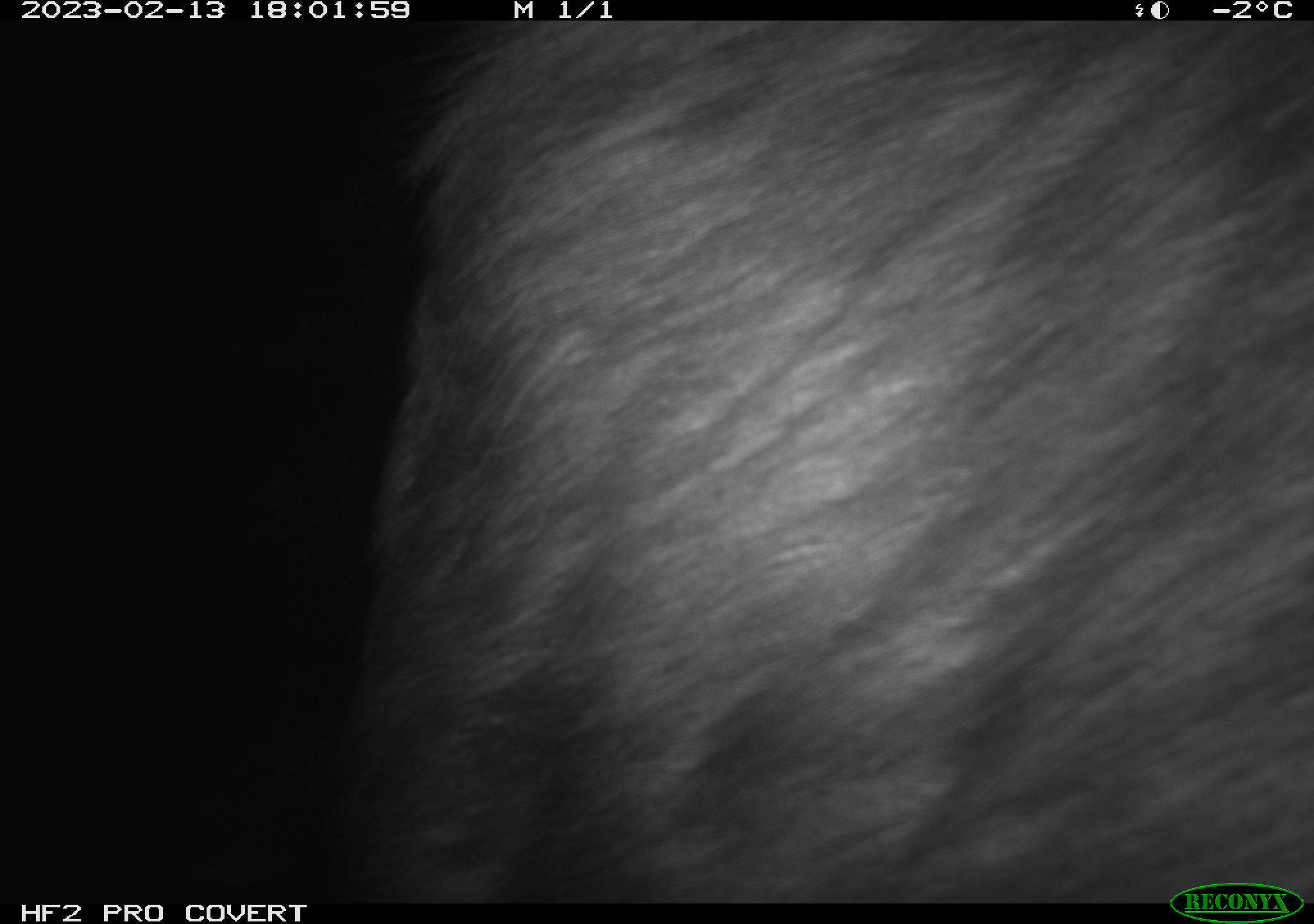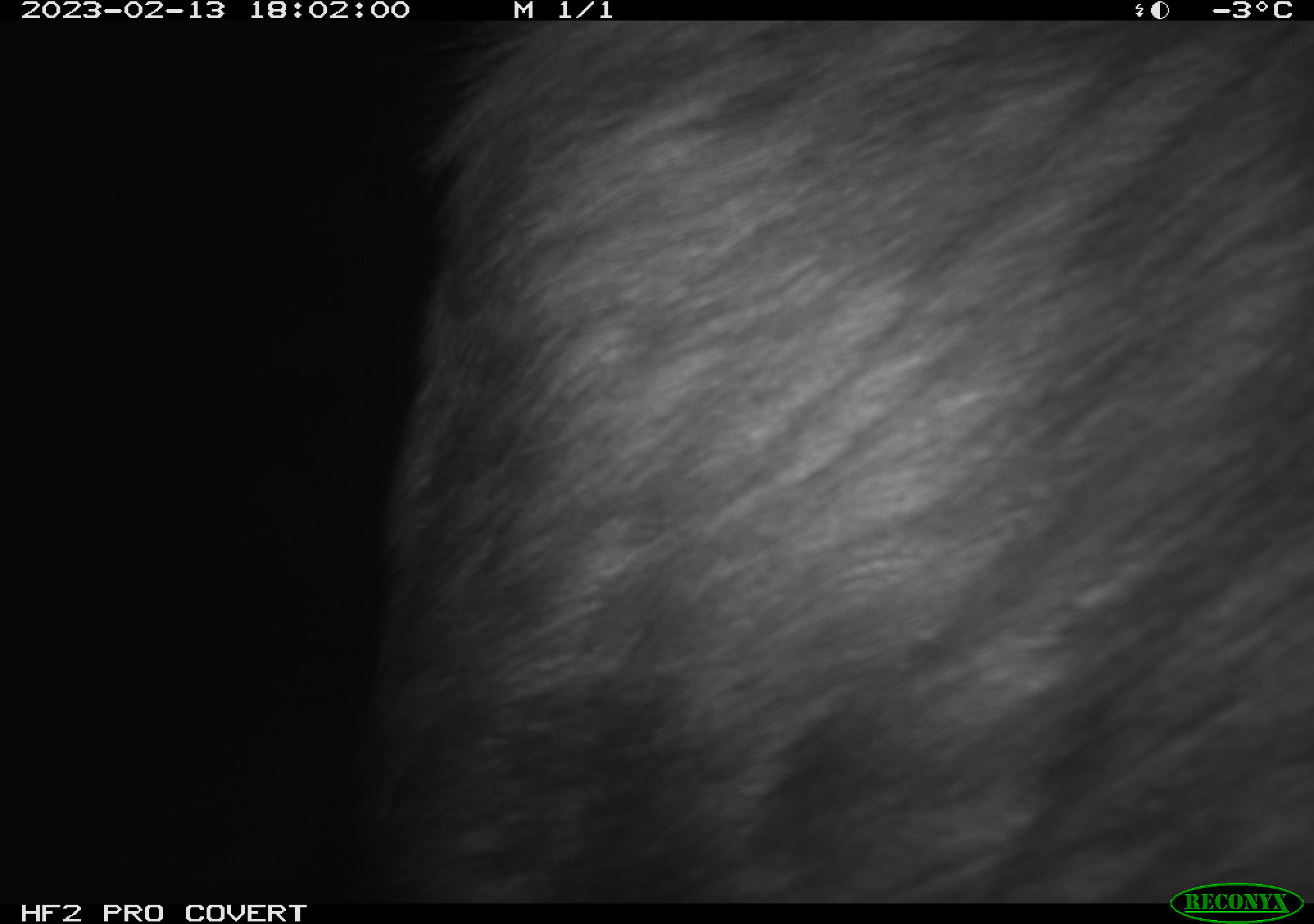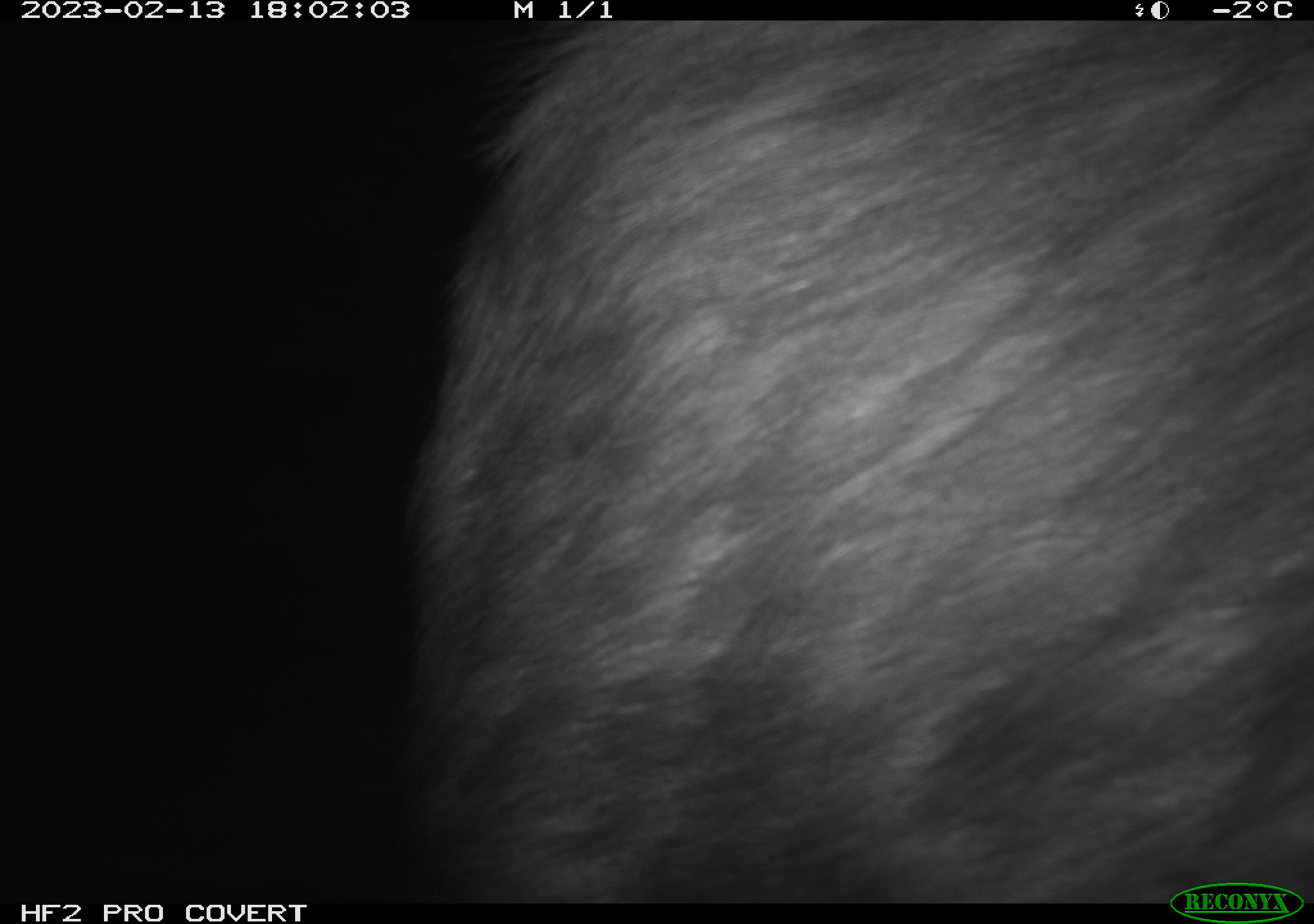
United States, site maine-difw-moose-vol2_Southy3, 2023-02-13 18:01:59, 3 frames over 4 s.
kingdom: Animalia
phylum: Chordata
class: Mammalia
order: Artiodactyla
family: Cervidae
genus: Alces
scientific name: Alces alces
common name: moose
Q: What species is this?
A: Moose (Alces alces).